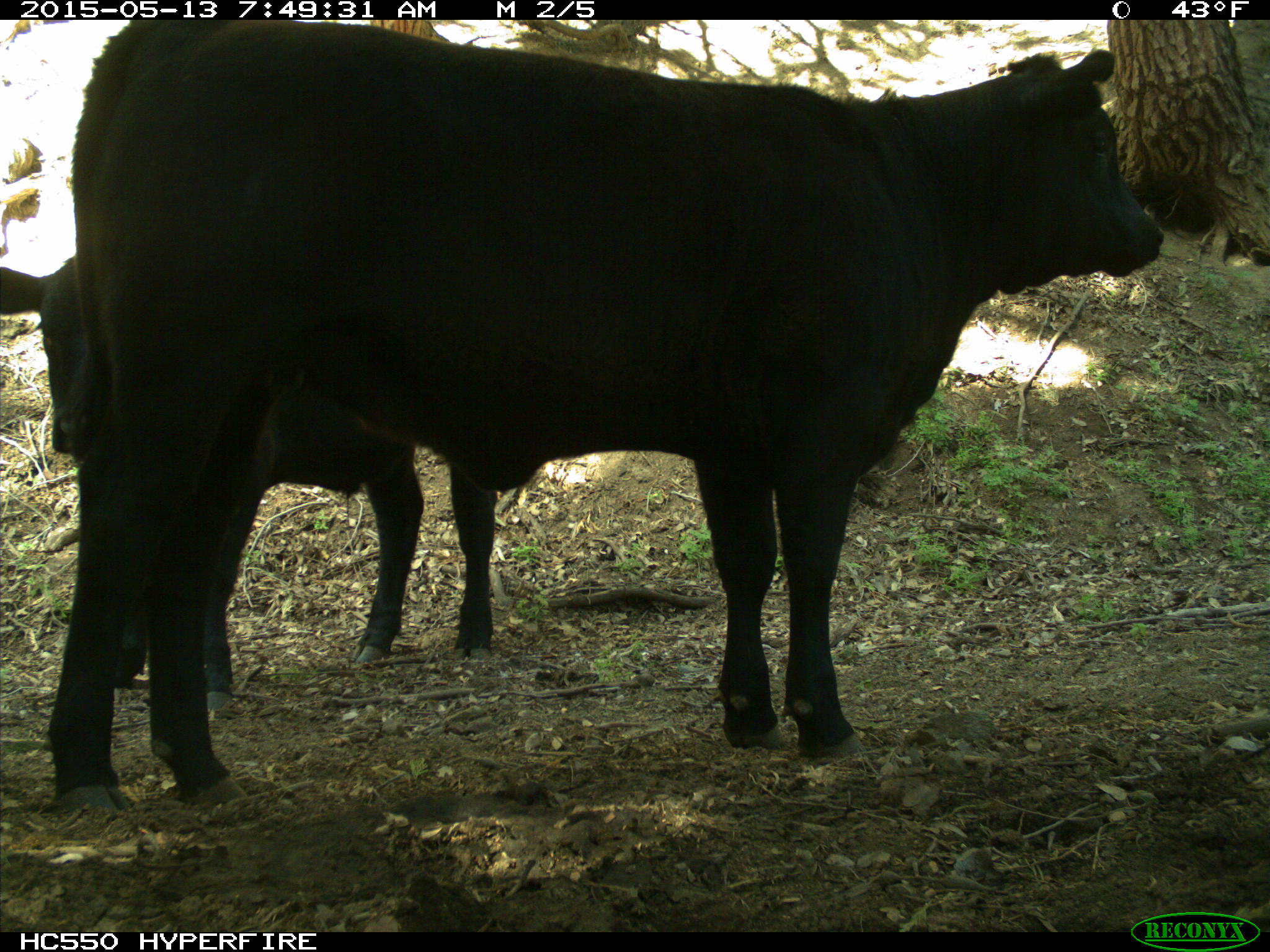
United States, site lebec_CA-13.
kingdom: Animalia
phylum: Chordata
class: Mammalia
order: Artiodactyla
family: Bovidae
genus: Bos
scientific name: Bos taurus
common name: domestic cow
Bos taurus (domestic cow).